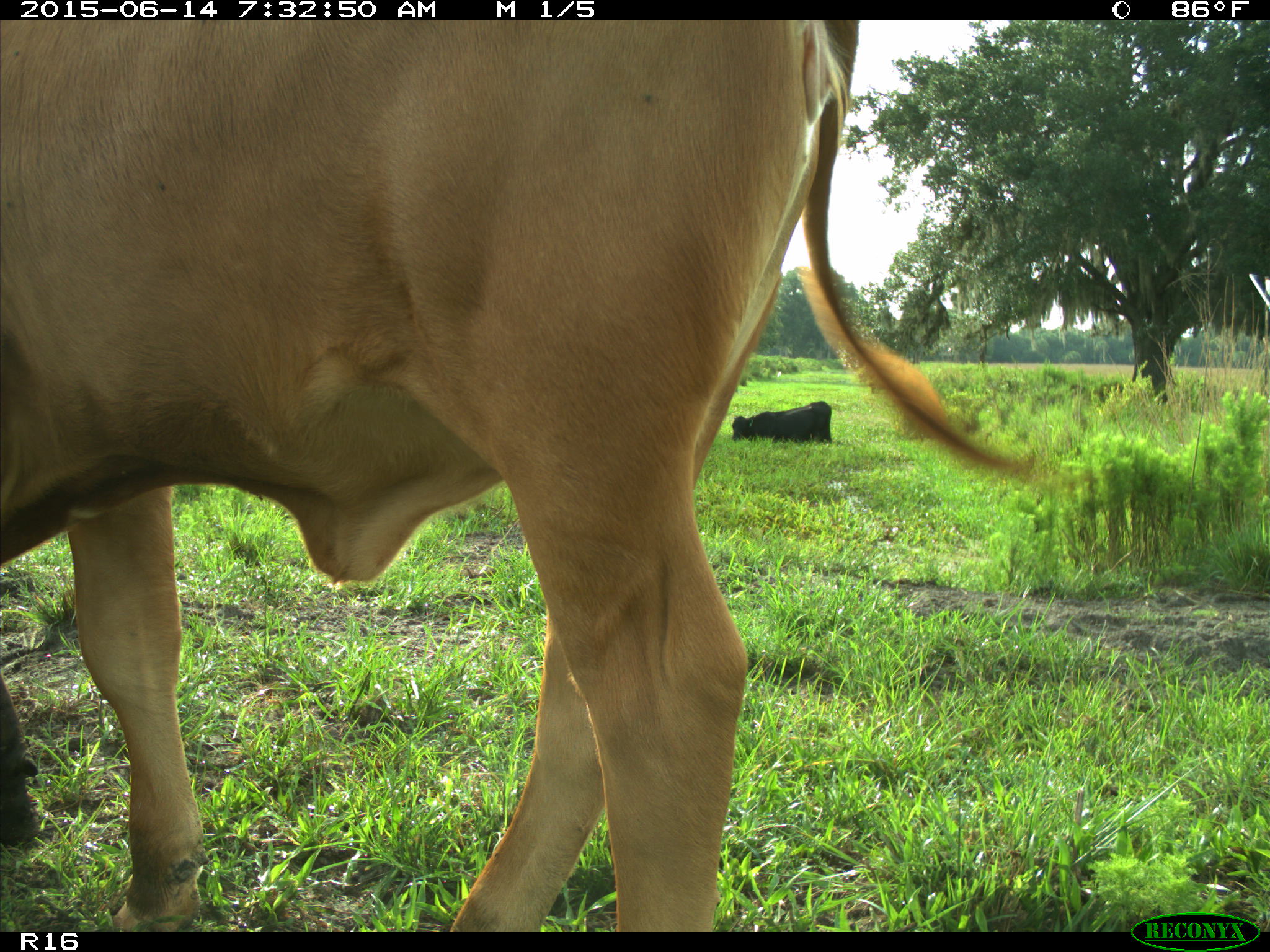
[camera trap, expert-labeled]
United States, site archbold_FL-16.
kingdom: Animalia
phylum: Chordata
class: Mammalia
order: Artiodactyla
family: Bovidae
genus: Bos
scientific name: Bos taurus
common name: domestic cow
Bos taurus (domestic cow).